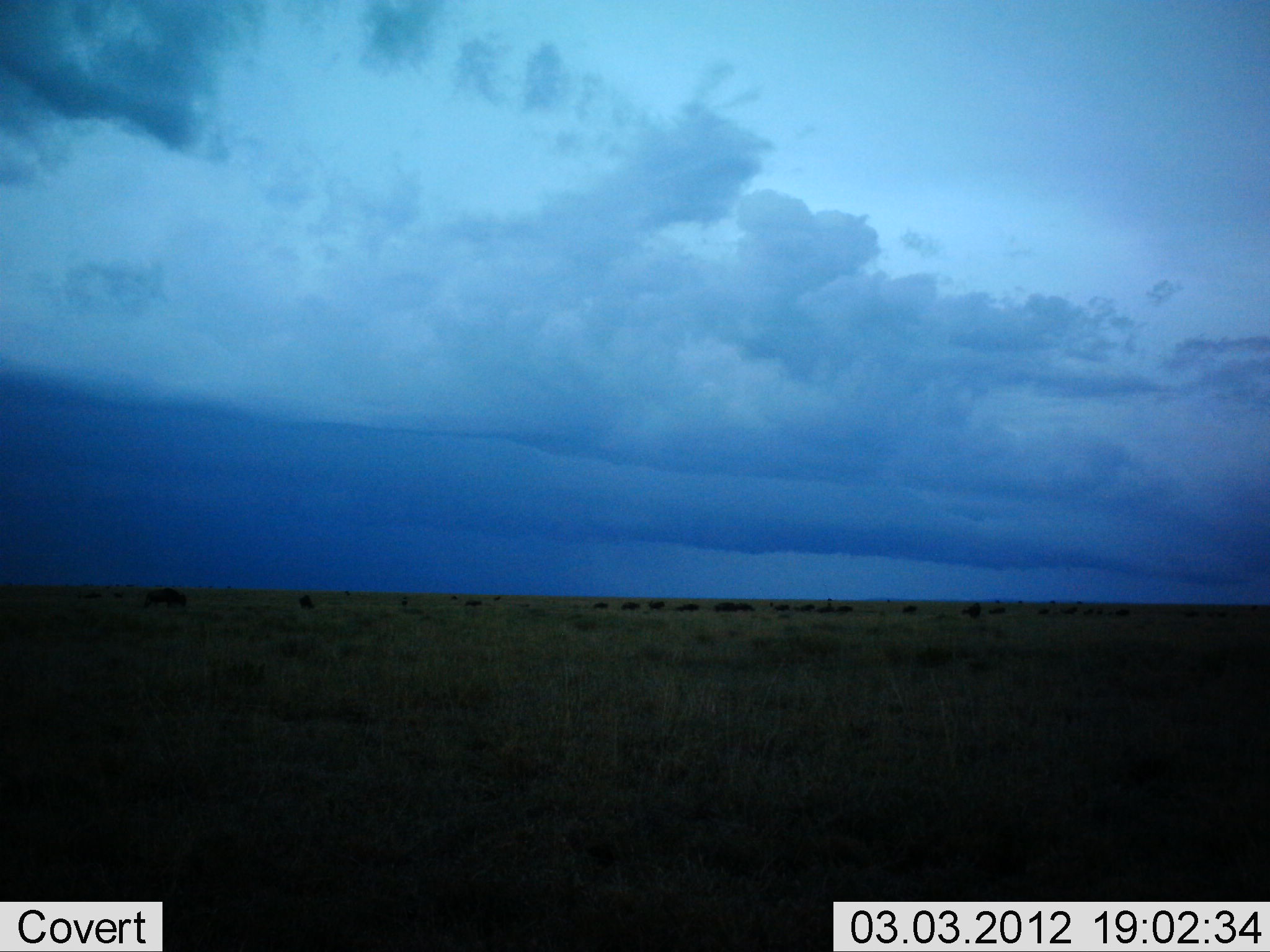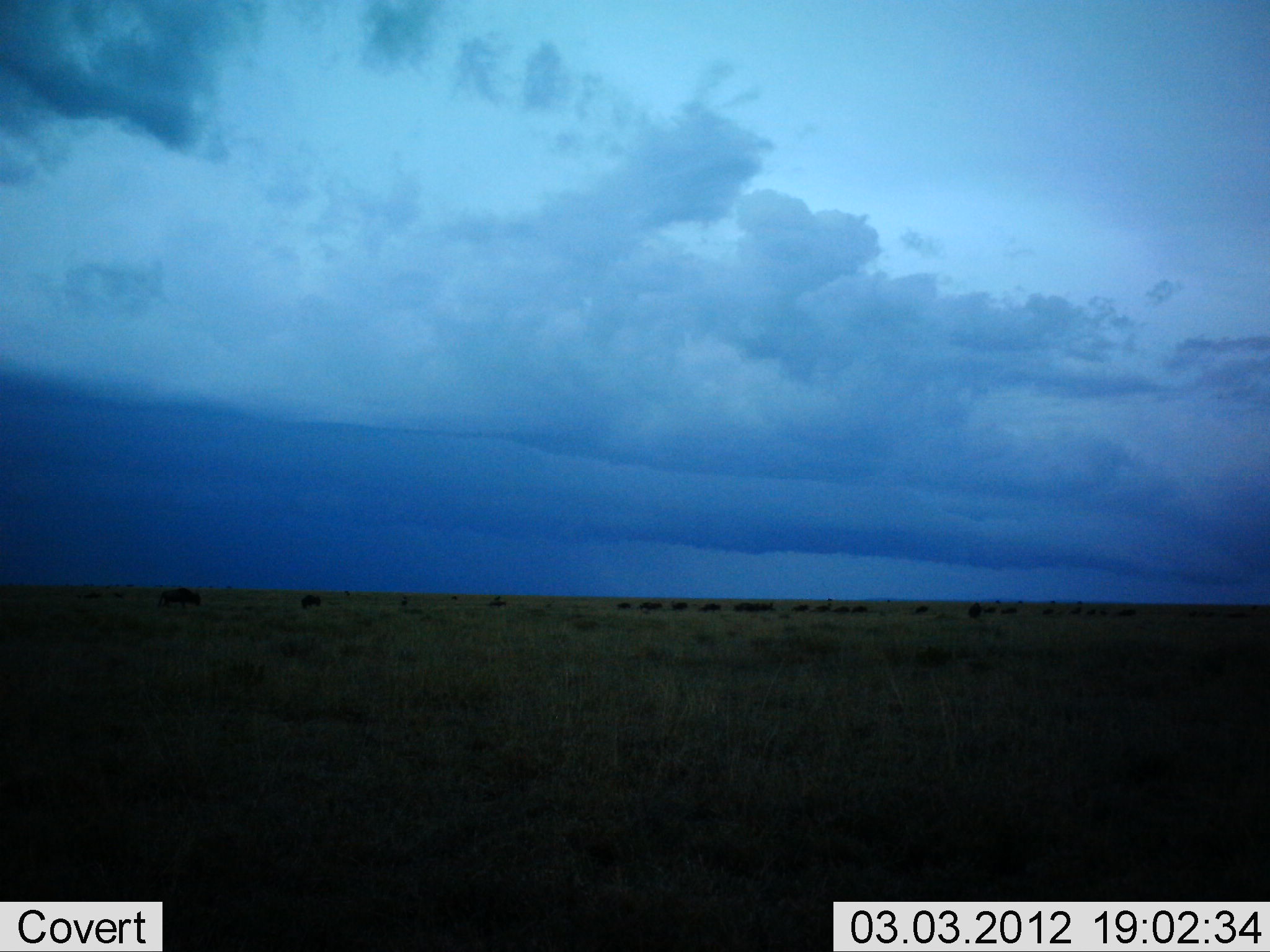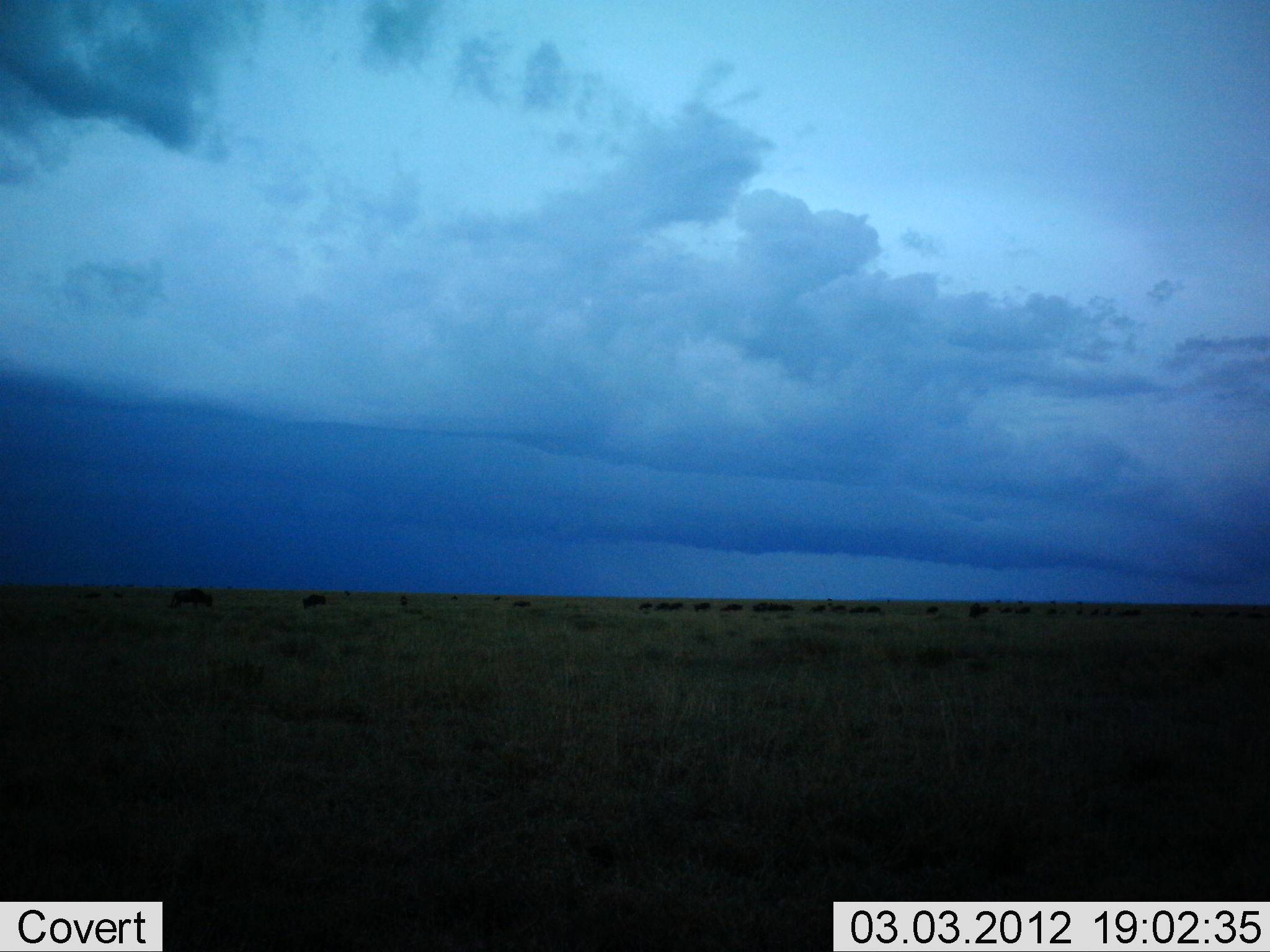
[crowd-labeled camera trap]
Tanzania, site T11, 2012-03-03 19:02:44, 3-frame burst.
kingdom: Animalia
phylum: Chordata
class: Mammalia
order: Artiodactyla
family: Bovidae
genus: Connochaetes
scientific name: Connochaetes taurinus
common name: blue wildebeest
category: wildebeest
Wildebeest (blue wildebeest) (Connochaetes taurinus), count 11-50. Behavior (volunteer vote fractions): standing 20%, resting 0%, moving 73%, interacting 0%. Young present (vote fraction): 0%. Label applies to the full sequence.